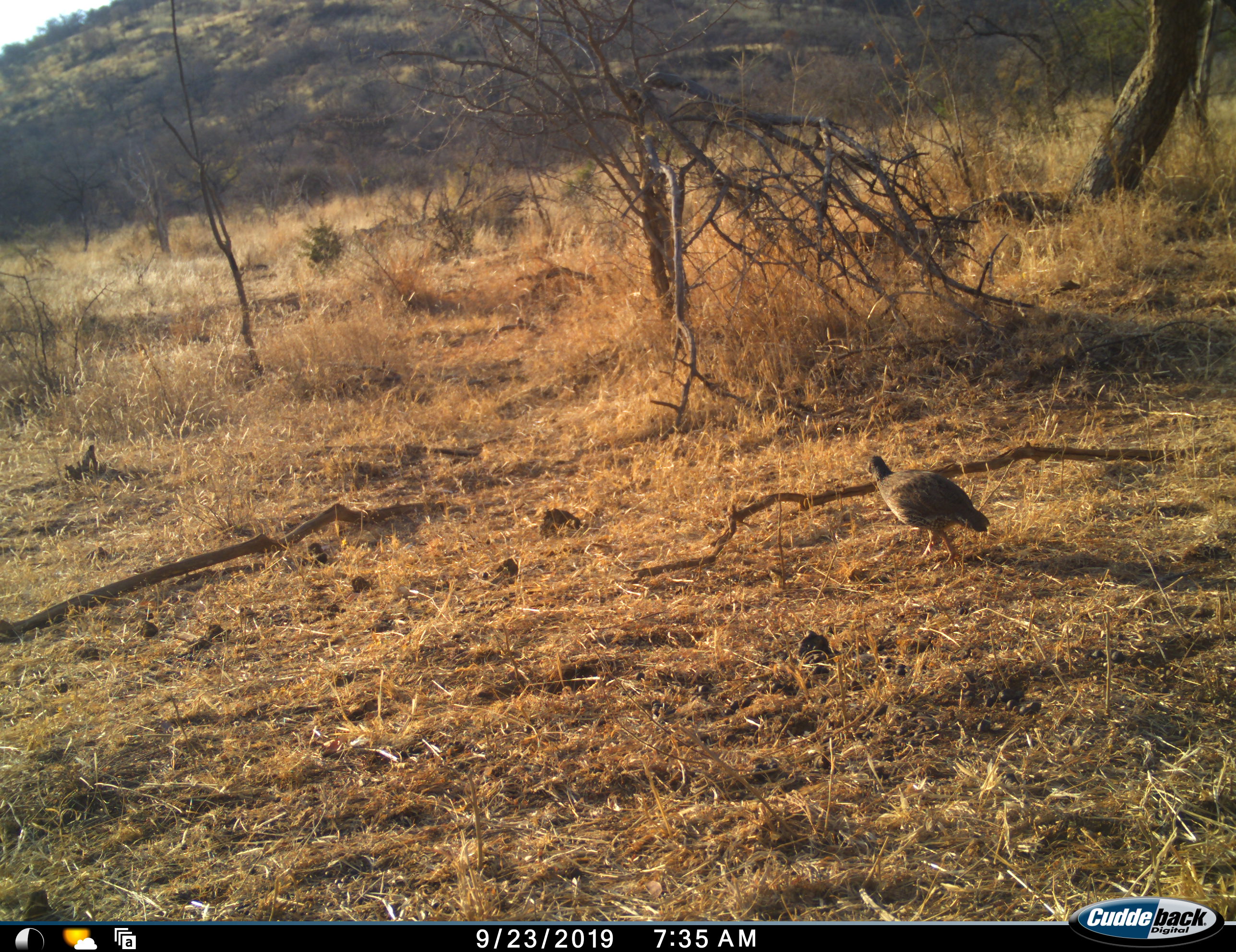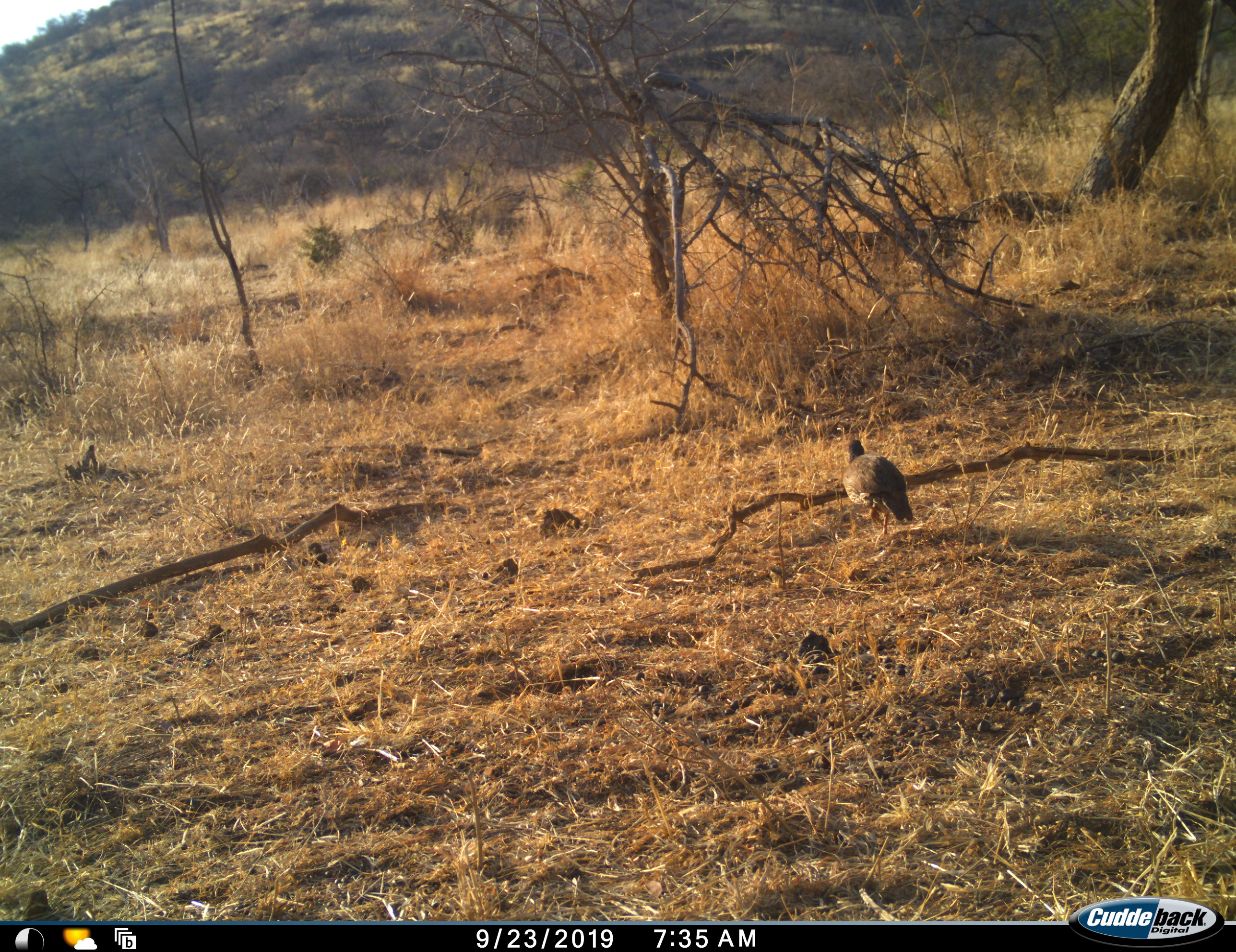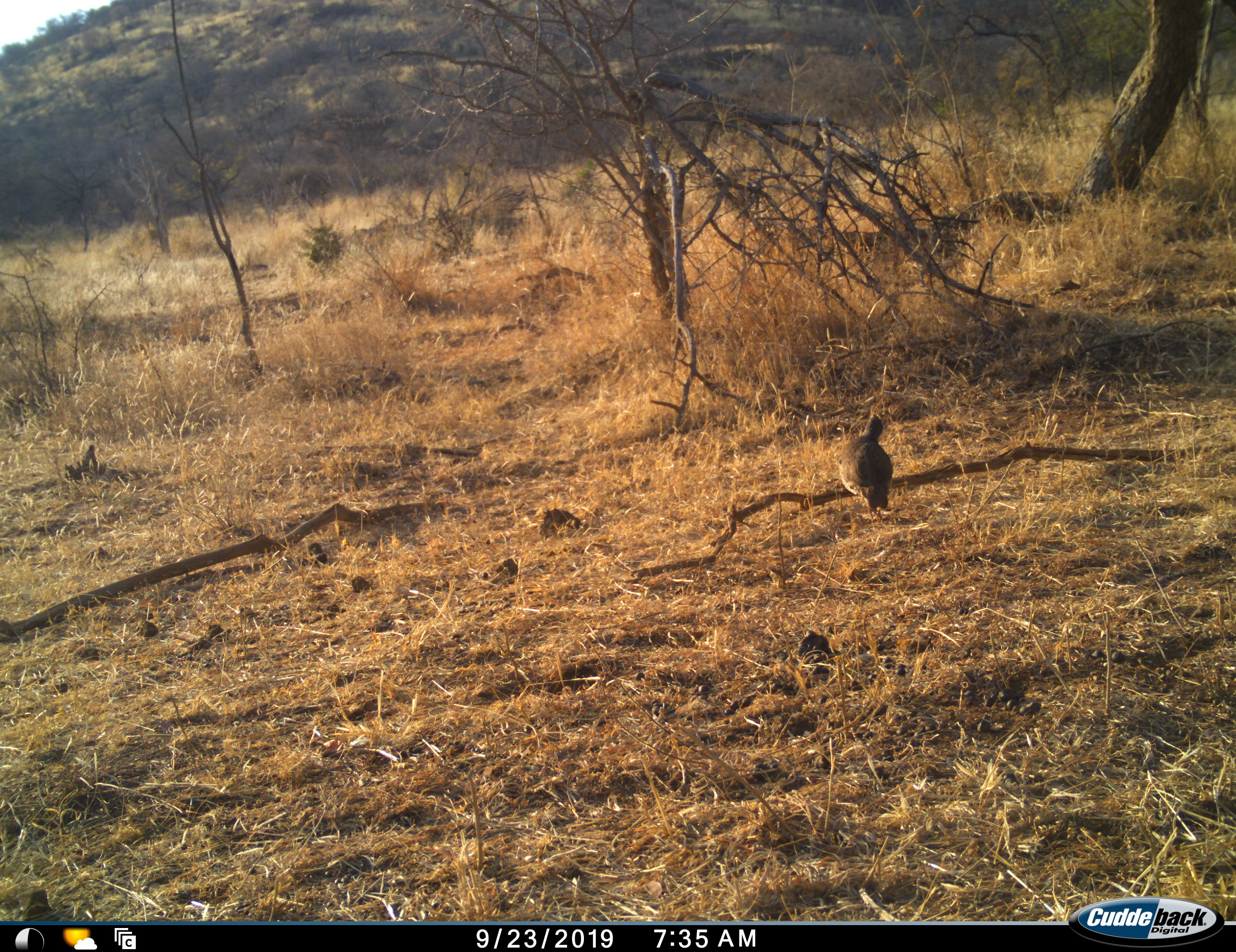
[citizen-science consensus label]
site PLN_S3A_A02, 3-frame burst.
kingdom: Animalia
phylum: Chordata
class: Aves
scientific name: Aves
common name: bird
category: birdother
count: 1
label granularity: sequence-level